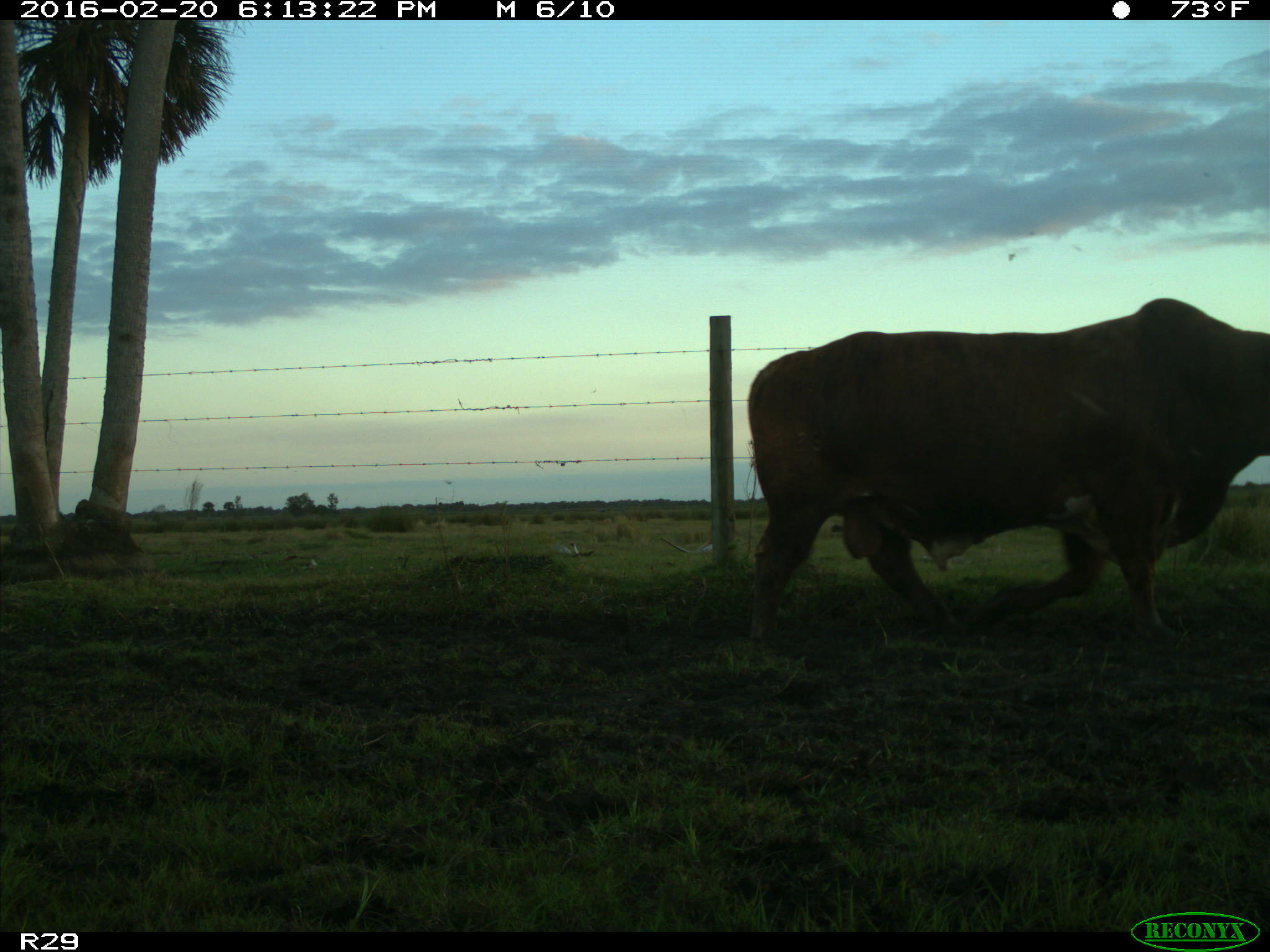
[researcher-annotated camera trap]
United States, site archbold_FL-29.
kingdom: Animalia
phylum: Chordata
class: Mammalia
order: Artiodactyla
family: Bovidae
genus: Bos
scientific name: Bos taurus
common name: domestic cow